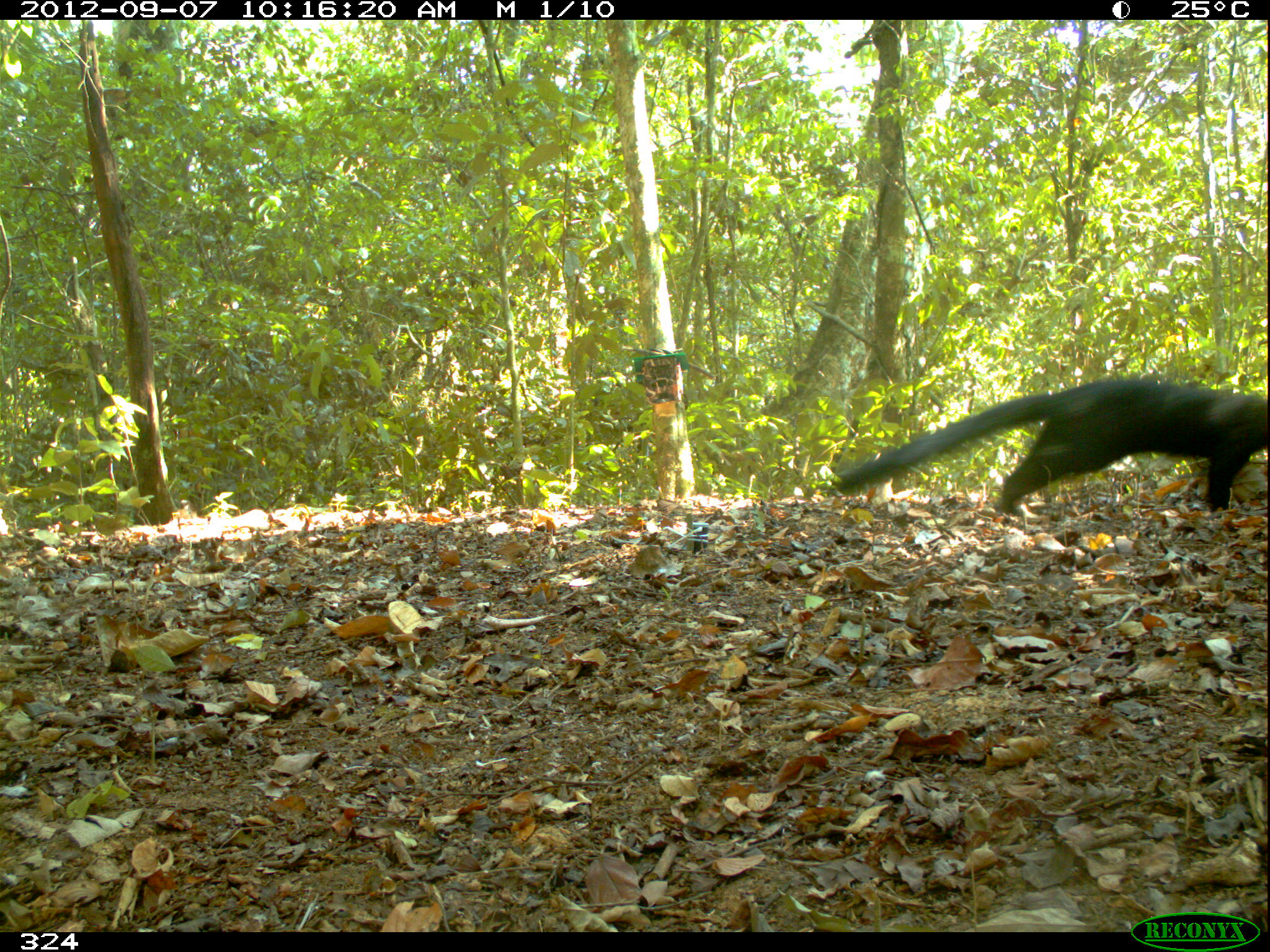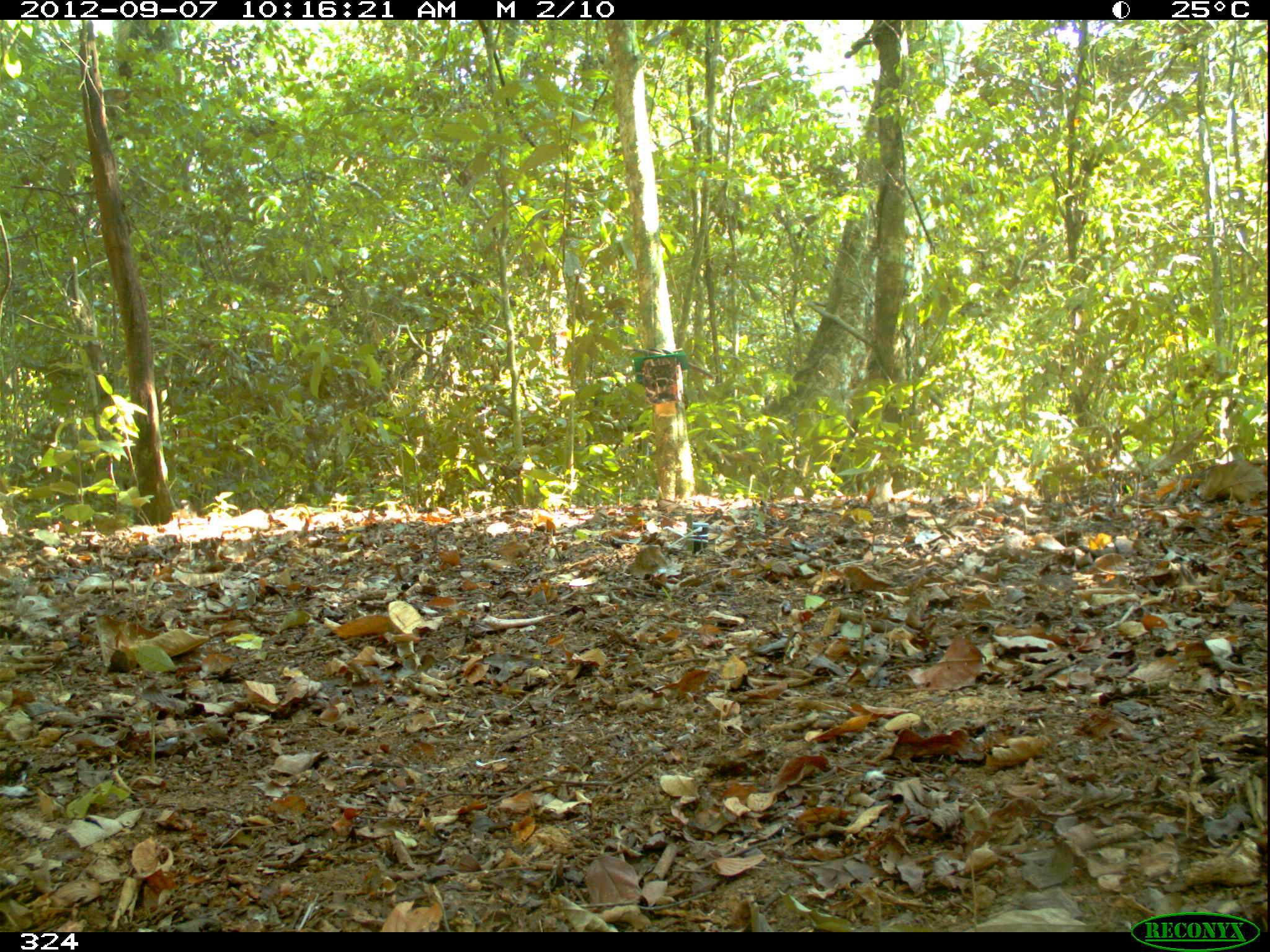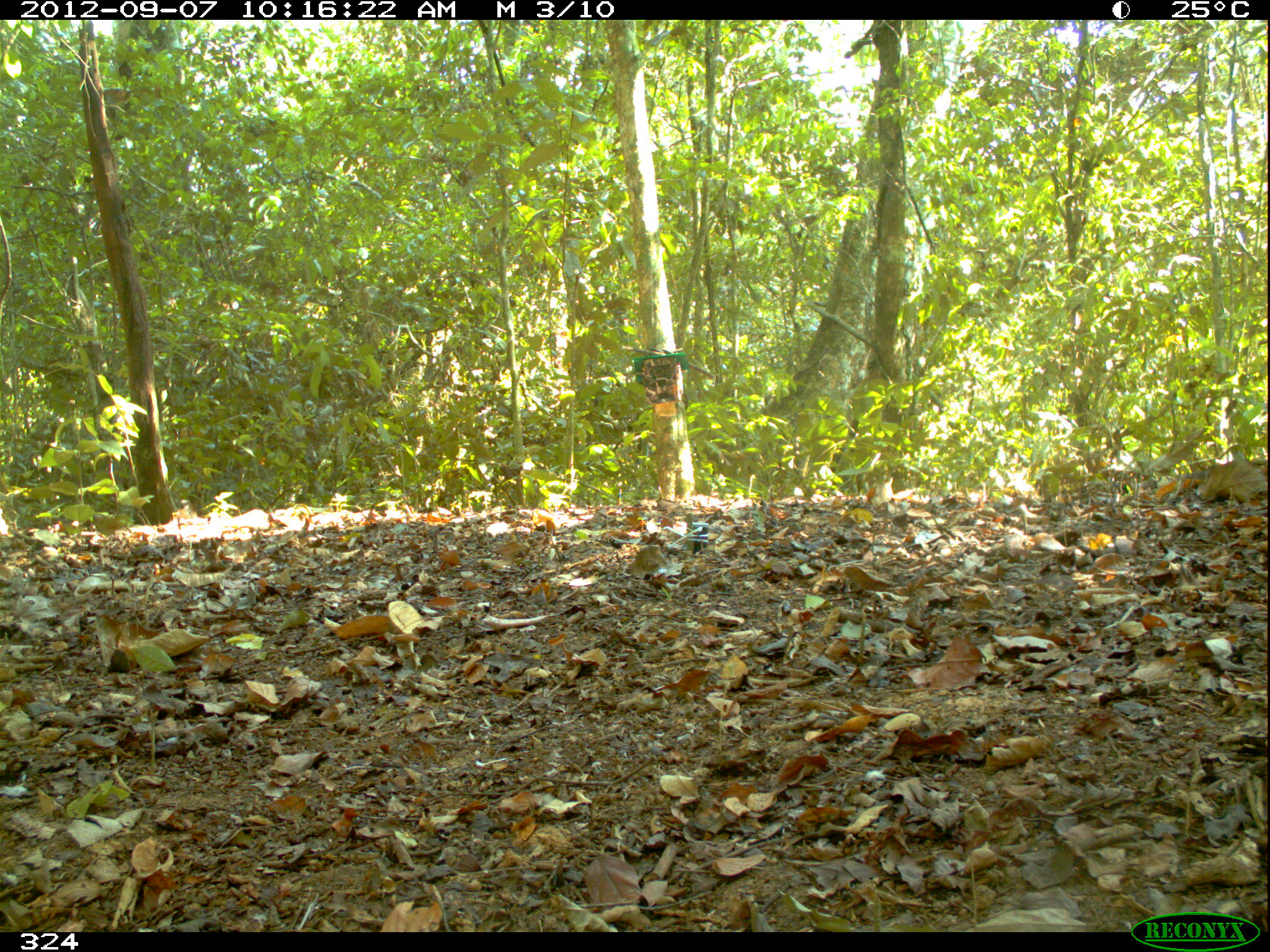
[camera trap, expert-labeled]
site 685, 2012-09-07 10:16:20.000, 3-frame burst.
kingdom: Animalia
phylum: Chordata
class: Mammalia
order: Carnivora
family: Mustelidae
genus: Eira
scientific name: Eira barbara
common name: tayra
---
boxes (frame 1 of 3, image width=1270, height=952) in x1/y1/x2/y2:
eira barbara: 832/373/1270/521